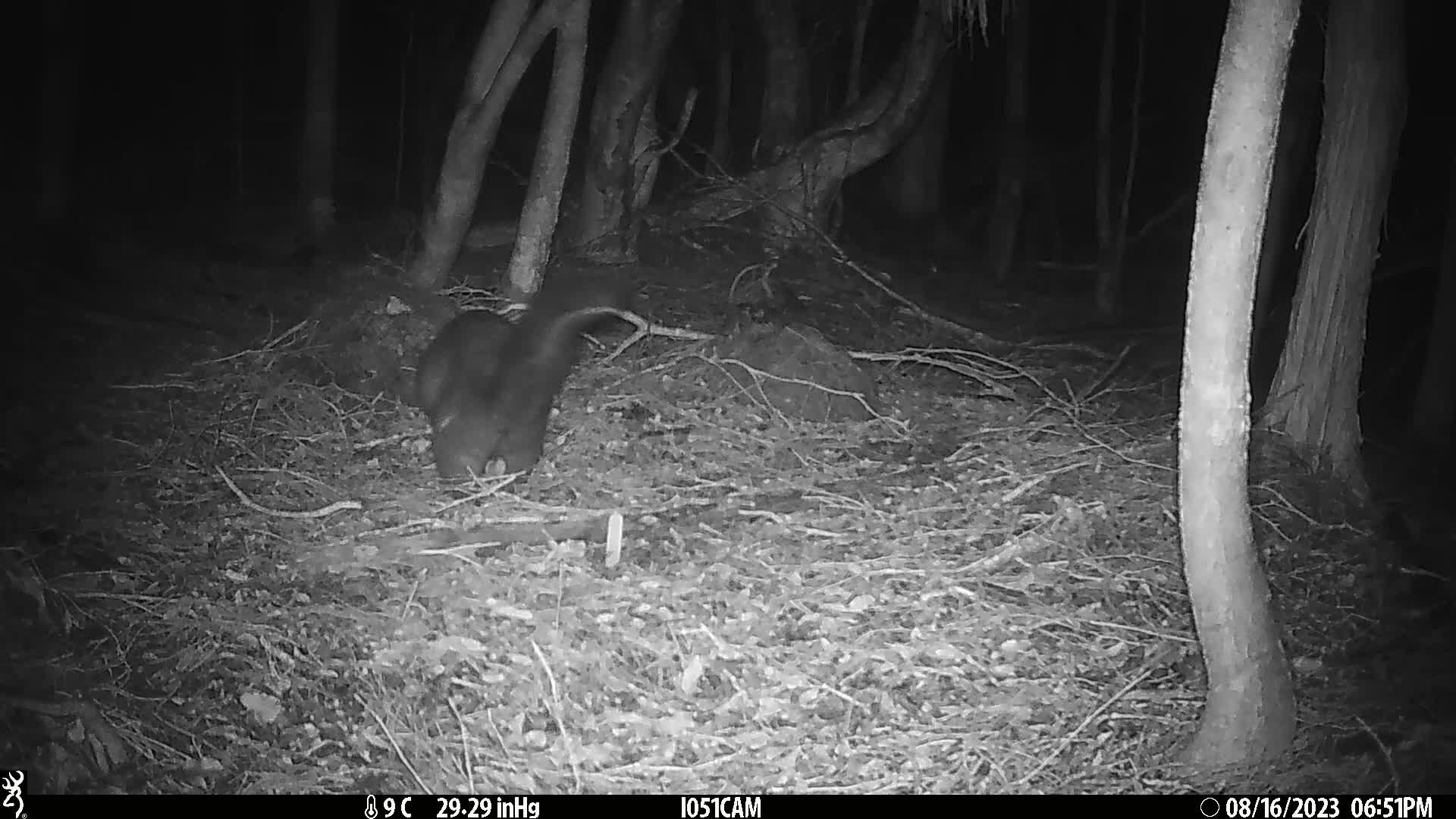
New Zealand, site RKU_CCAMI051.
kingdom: Animalia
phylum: Chordata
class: Mammalia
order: Diprotodontia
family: Phalangeridae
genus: Trichosurus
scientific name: Trichosurus vulpecula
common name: common brushtail possum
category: possum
Possum (common brushtail possum) (Trichosurus vulpecula).